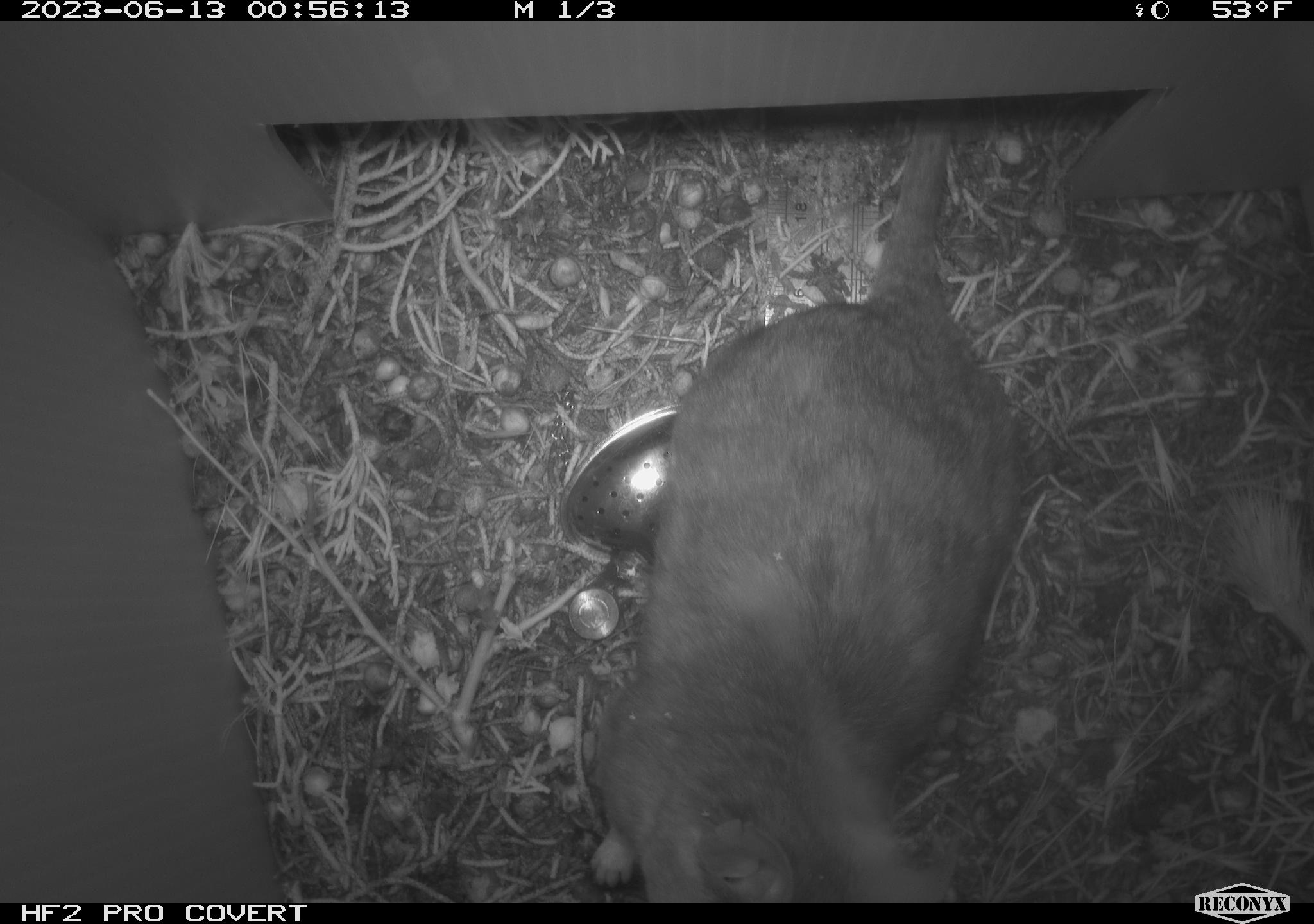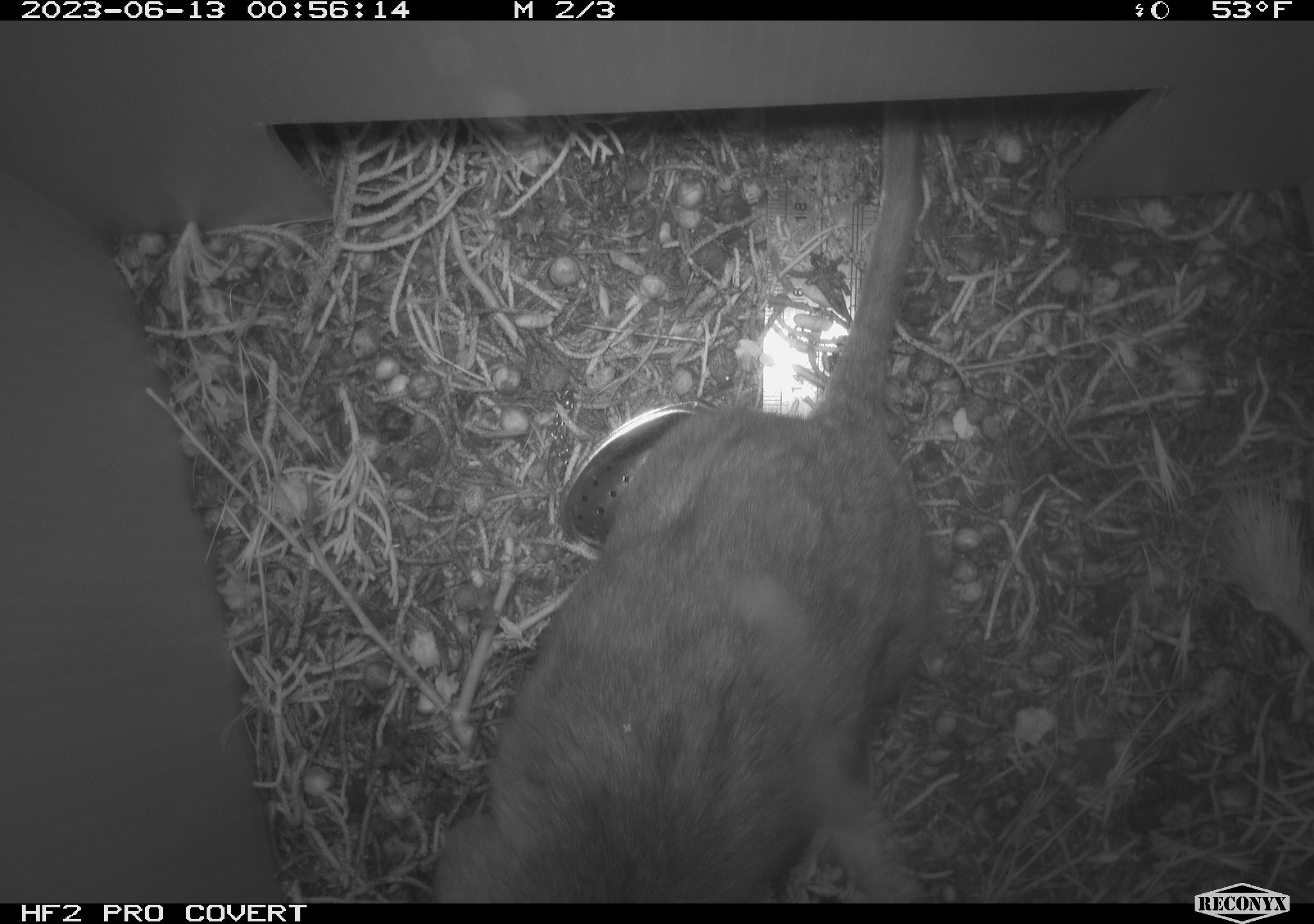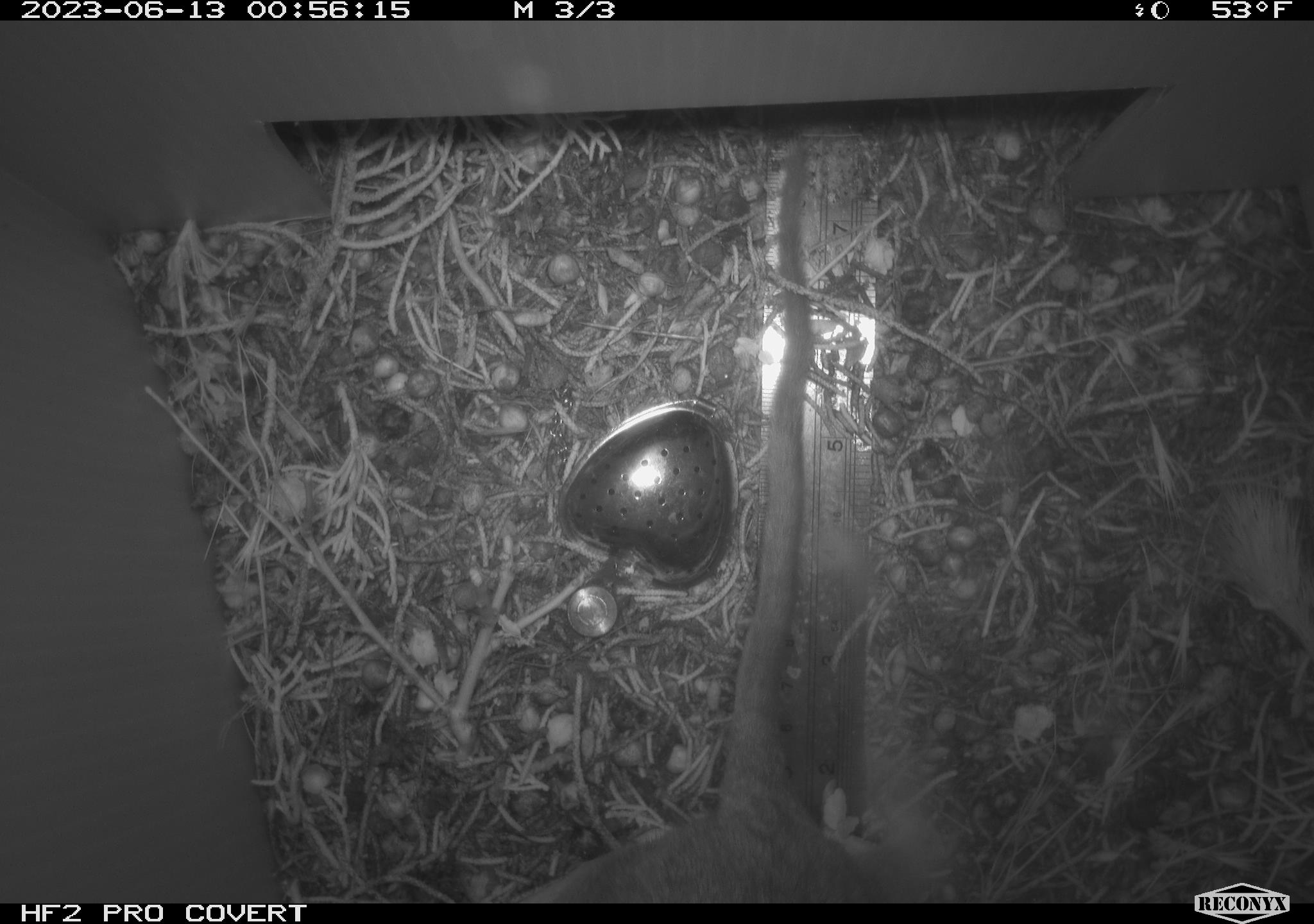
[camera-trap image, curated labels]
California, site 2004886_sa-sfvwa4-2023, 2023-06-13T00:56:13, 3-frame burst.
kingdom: Animalia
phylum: Chordata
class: Mammalia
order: Rodentia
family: Cricetidae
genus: Neotoma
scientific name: Neotoma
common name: pack rat or woodrat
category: neotoma species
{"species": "neotoma species (pack rat or woodrat) (Neotoma)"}